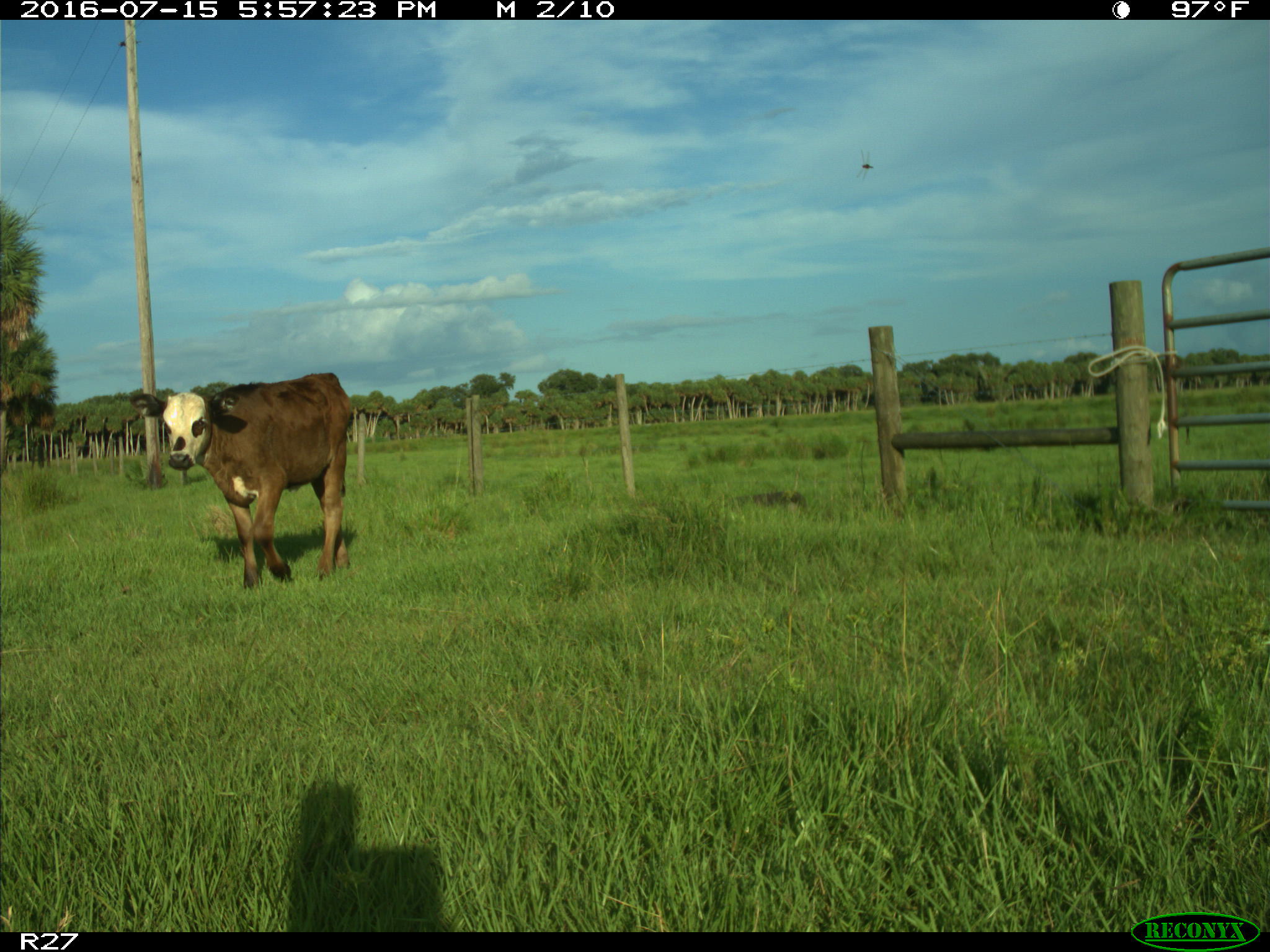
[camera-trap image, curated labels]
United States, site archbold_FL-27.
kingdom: Animalia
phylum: Chordata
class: Mammalia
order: Artiodactyla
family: Bovidae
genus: Bos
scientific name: Bos taurus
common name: domestic cow